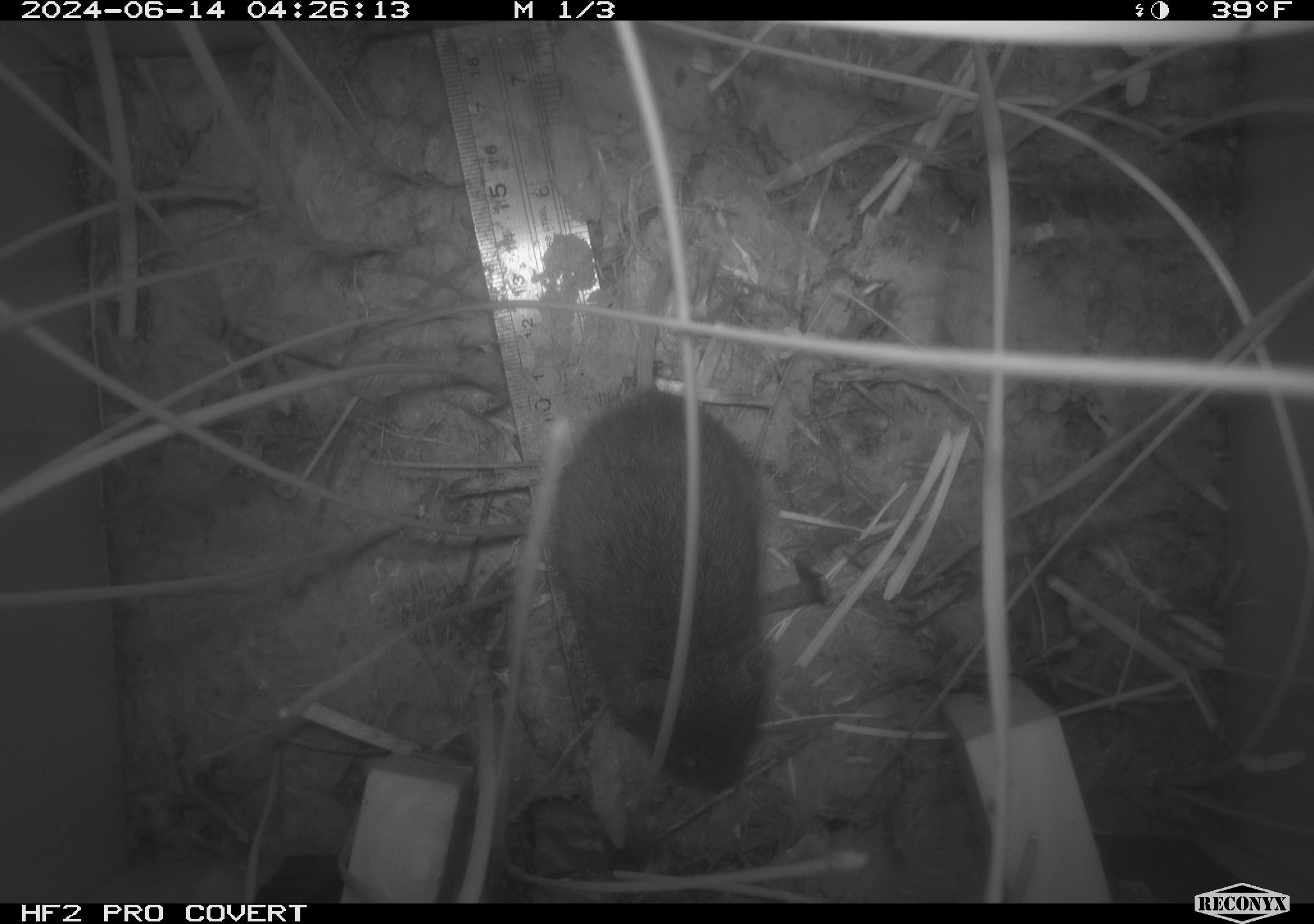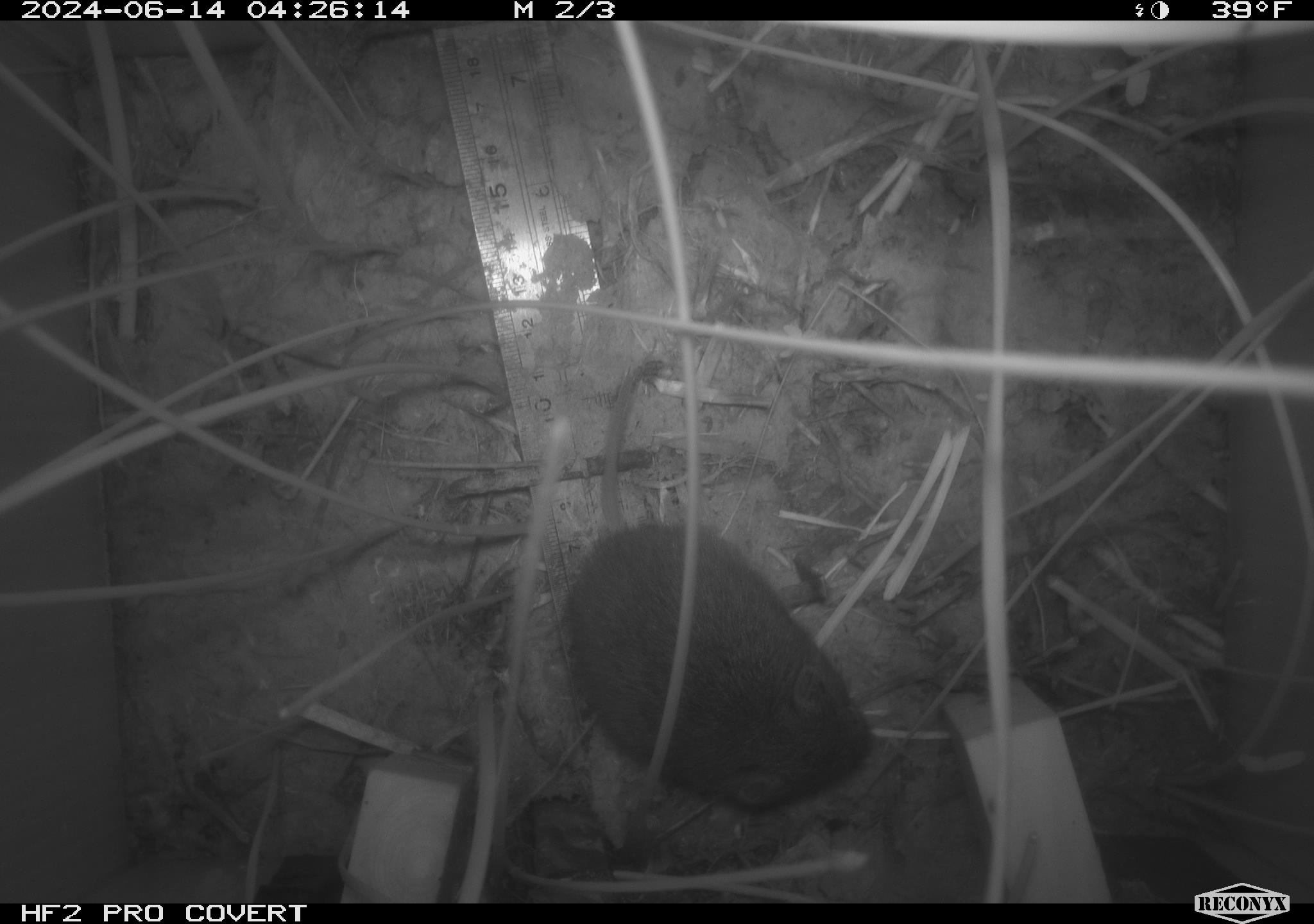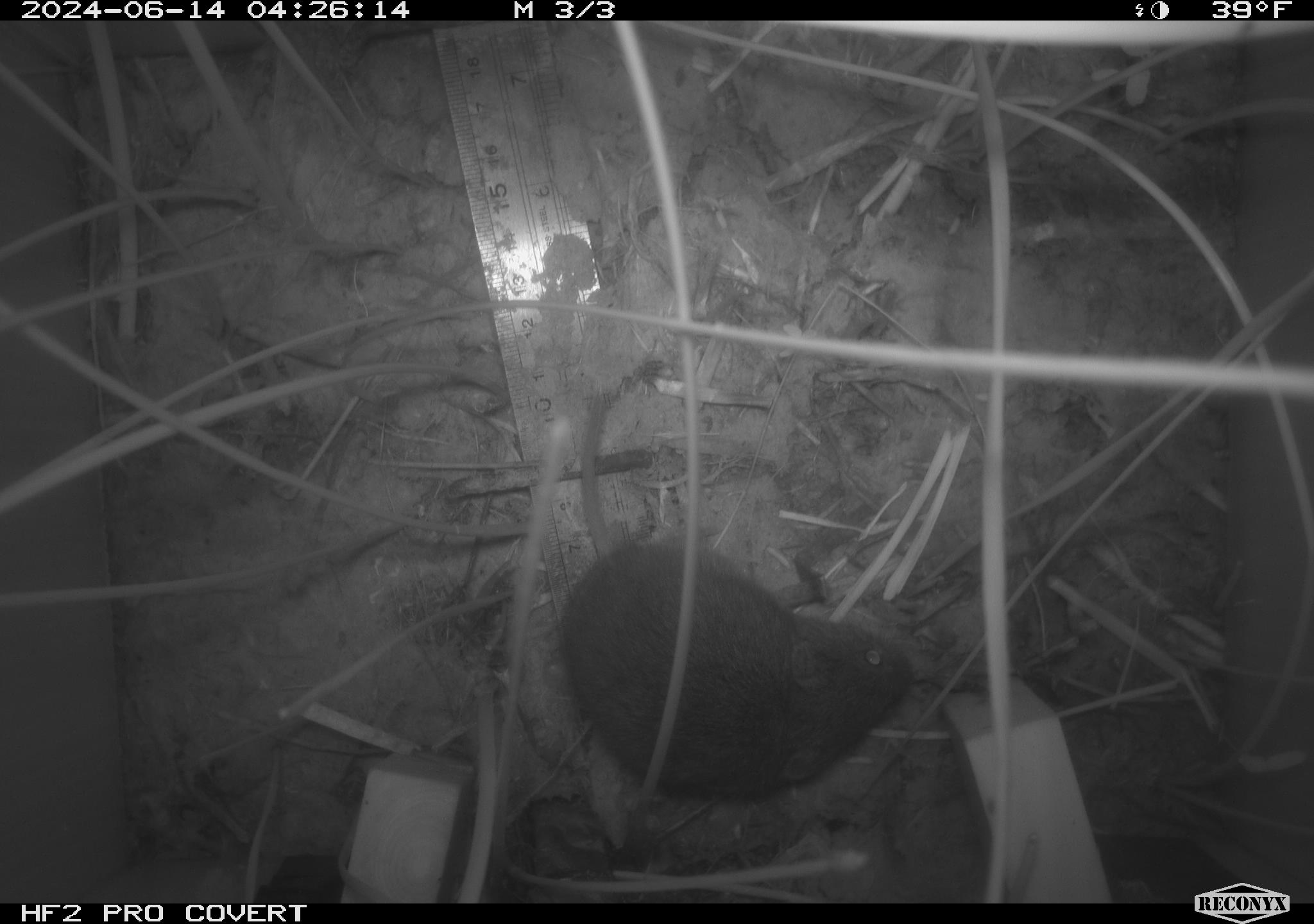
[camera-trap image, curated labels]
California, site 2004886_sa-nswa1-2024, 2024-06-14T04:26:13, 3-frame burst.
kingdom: Animalia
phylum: Chordata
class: Mammalia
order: Rodentia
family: Cricetidae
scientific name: Arvicolinae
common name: voles, lemmings, and muskrats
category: arvicolinae subfamily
Arvicolinae subfamily (voles, lemmings, and muskrats) (Arvicolinae).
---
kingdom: Animalia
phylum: Chordata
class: Mammalia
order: Rodentia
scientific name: Rodentia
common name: rodent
Rodent (Rodentia).